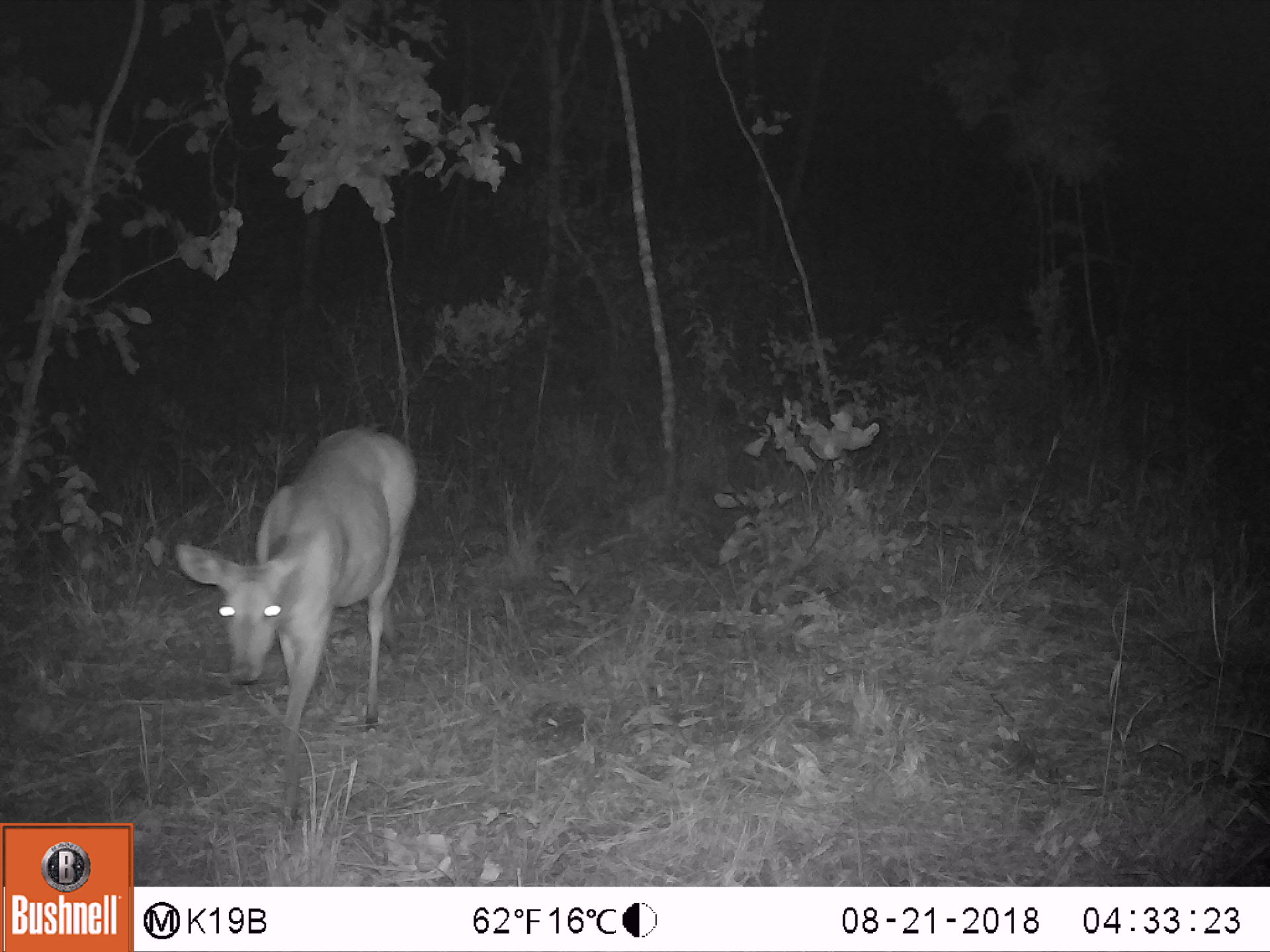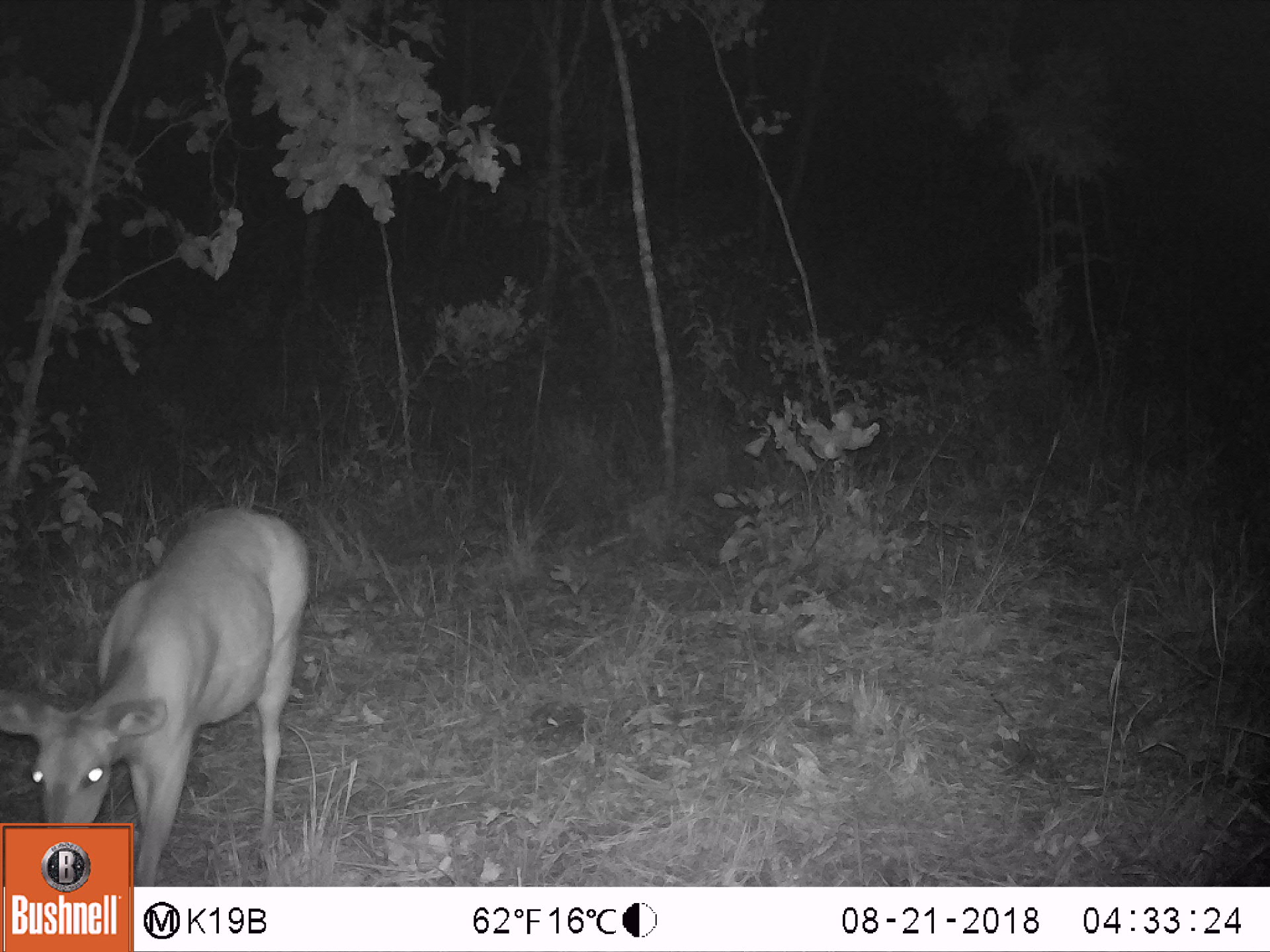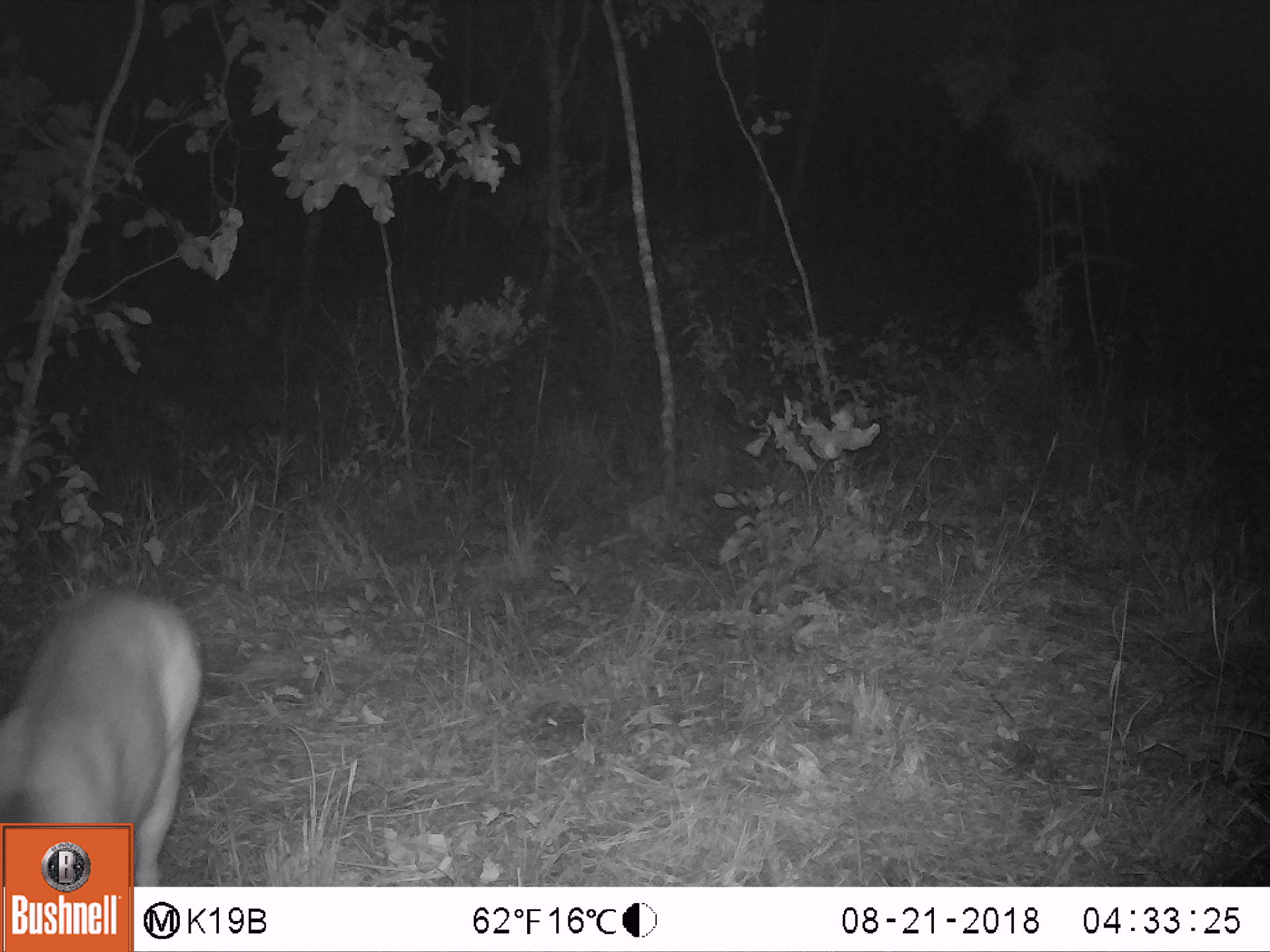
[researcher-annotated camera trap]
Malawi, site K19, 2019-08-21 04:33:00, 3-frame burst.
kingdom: Animalia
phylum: Chordata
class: Mammalia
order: Artiodactyla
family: Bovidae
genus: Tragelaphus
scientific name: Tragelaphus sylvaticus sylvaticus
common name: cape bushbuck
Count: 1.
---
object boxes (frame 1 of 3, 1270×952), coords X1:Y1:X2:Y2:
cape bushbuck: 169:407:429:826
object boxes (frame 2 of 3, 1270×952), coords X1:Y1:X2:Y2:
cape bushbuck: 0:500:315:819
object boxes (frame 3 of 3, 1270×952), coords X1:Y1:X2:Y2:
cape bushbuck: 0:581:205:819